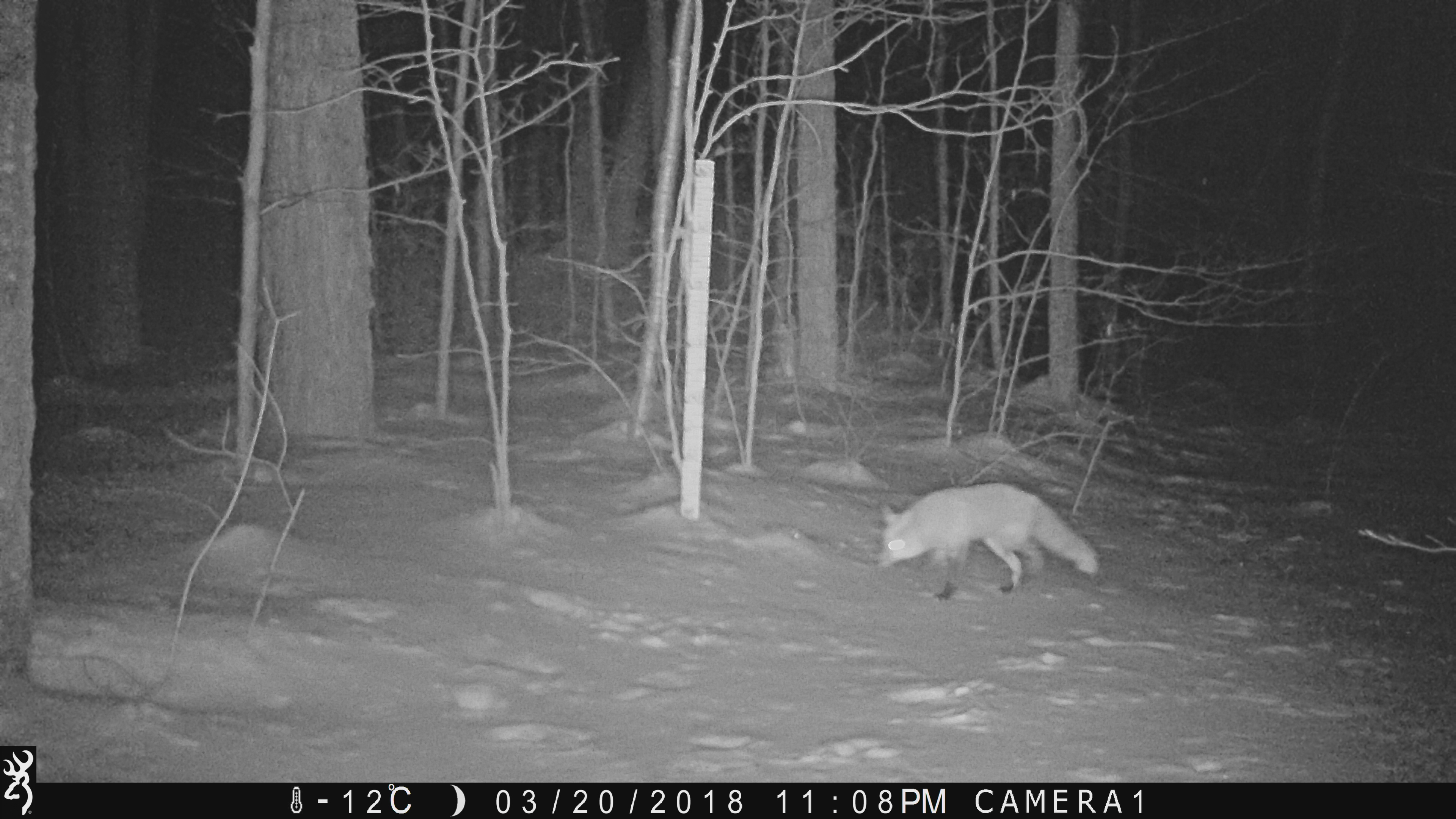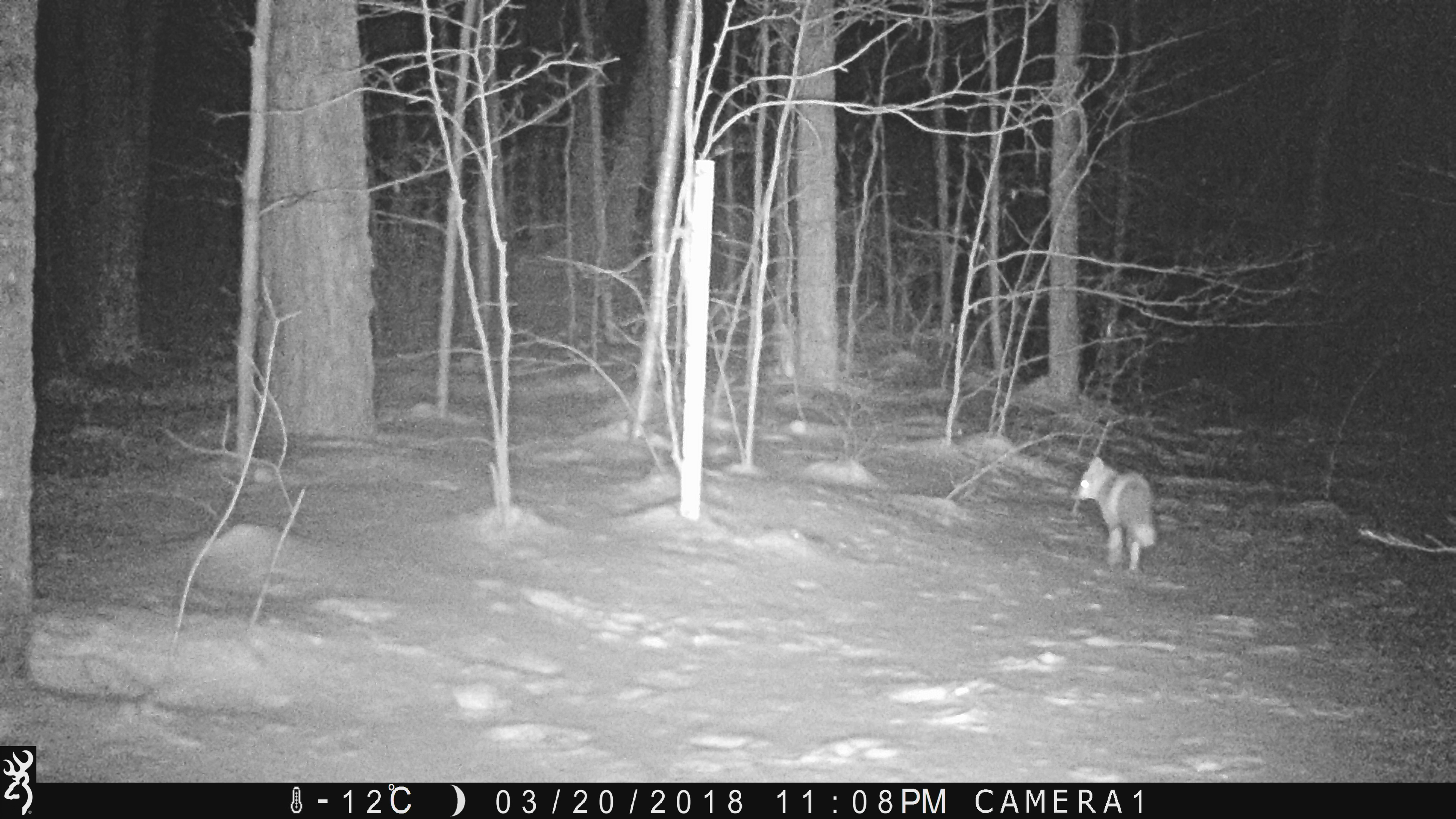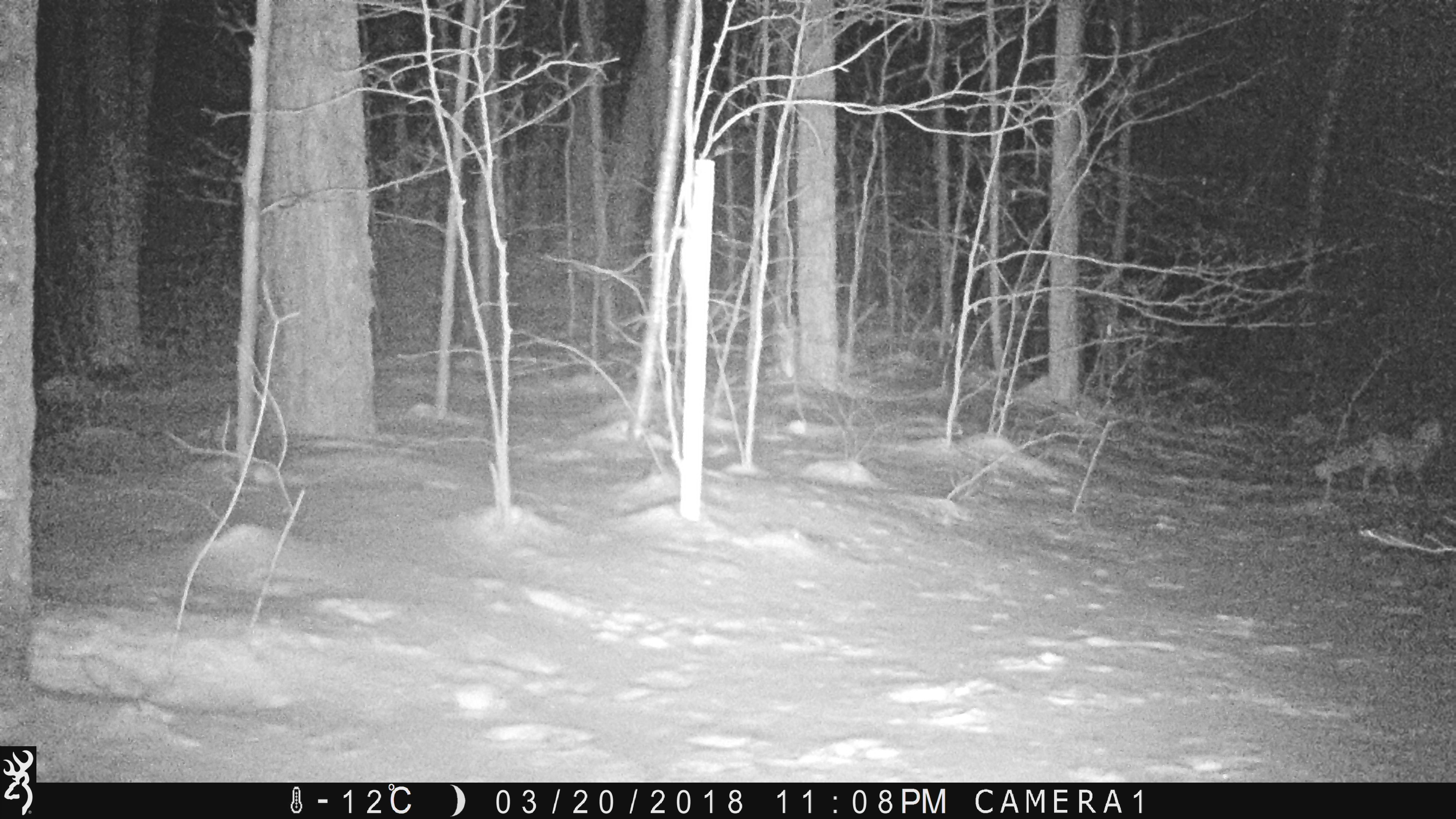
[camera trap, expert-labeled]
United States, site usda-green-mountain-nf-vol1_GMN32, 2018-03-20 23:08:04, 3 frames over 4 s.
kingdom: Animalia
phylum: Chordata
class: Mammalia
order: Carnivora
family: Canidae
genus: Vulpes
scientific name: Vulpes vulpes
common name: red fox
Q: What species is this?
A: Red fox (Vulpes vulpes).